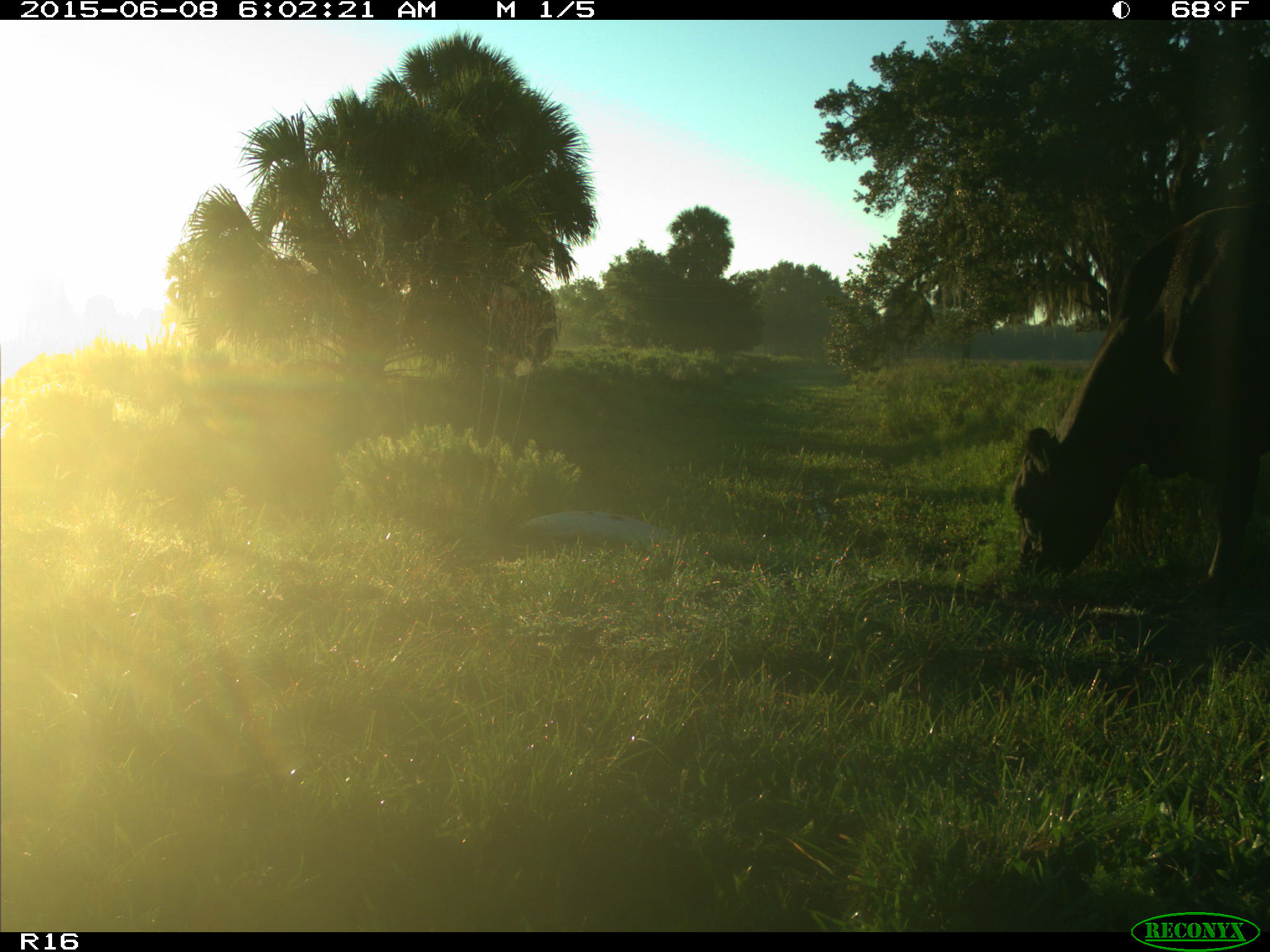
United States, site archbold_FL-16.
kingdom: Animalia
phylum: Chordata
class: Mammalia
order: Artiodactyla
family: Bovidae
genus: Bos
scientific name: Bos taurus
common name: domestic cow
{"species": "Bos taurus (domestic cow)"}